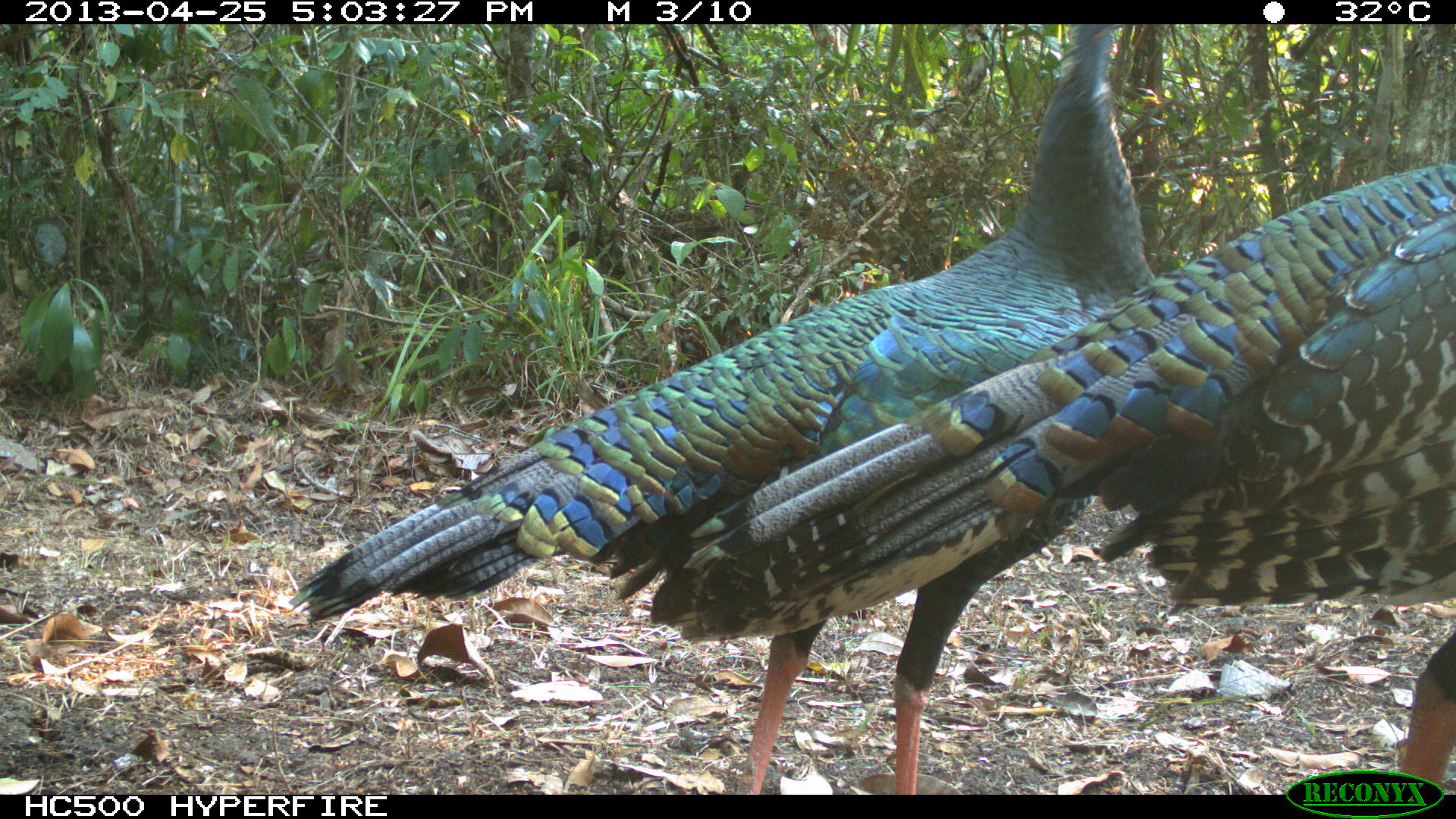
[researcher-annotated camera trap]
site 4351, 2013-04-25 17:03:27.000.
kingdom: Animalia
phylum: Chordata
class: Aves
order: Galliformes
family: Phasianidae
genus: Meleagris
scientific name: Meleagris ocellata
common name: ocellated turkey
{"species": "Meleagris ocellata (ocellated turkey)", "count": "3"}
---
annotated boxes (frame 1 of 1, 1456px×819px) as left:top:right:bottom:
meleagris ocellata: 289:23:1155:795; 590:158:1455:795